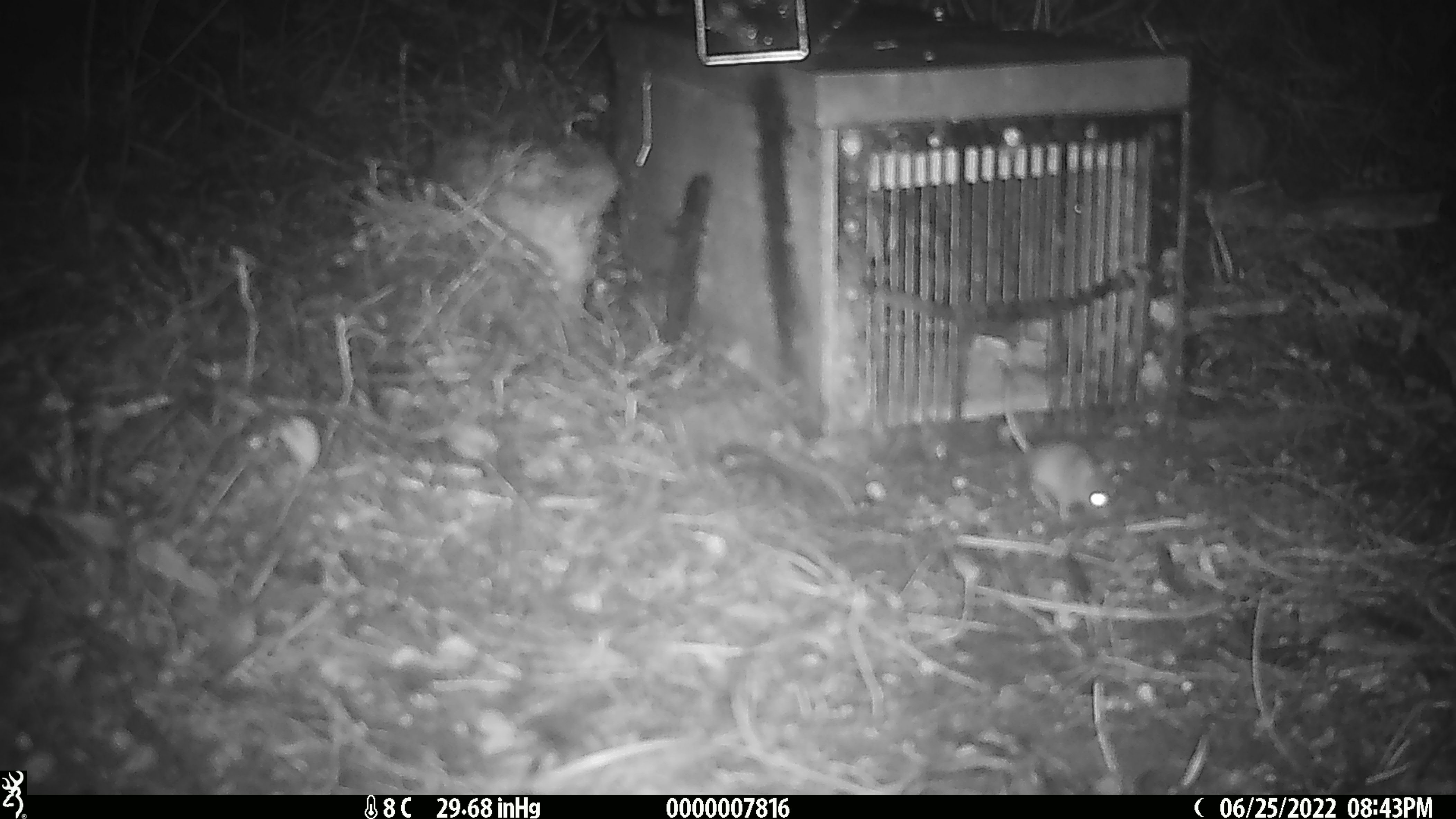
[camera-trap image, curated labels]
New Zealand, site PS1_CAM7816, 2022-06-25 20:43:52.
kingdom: Animalia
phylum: Chordata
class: Mammalia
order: Rodentia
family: Muridae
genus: Mus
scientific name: Mus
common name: mouse